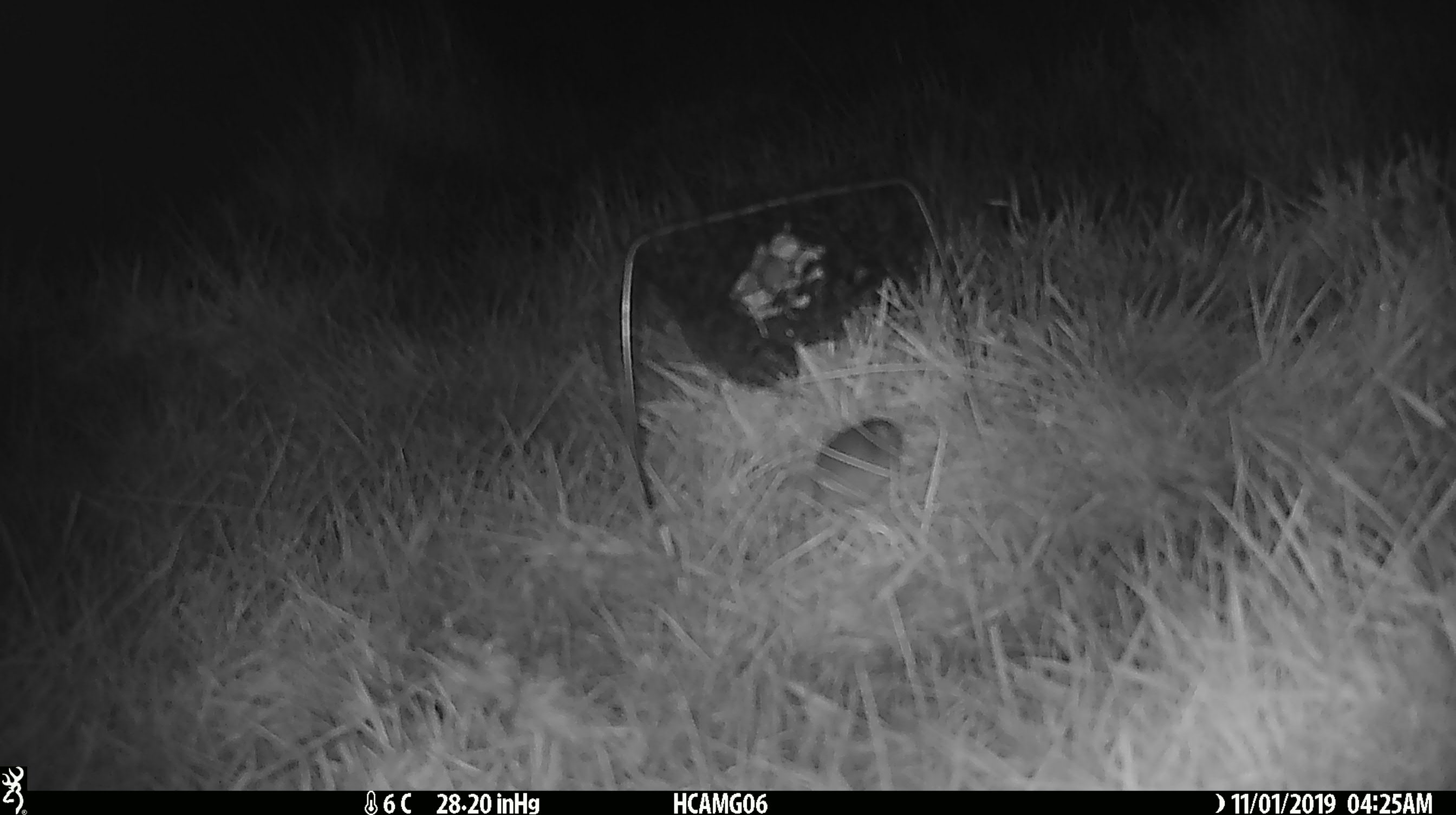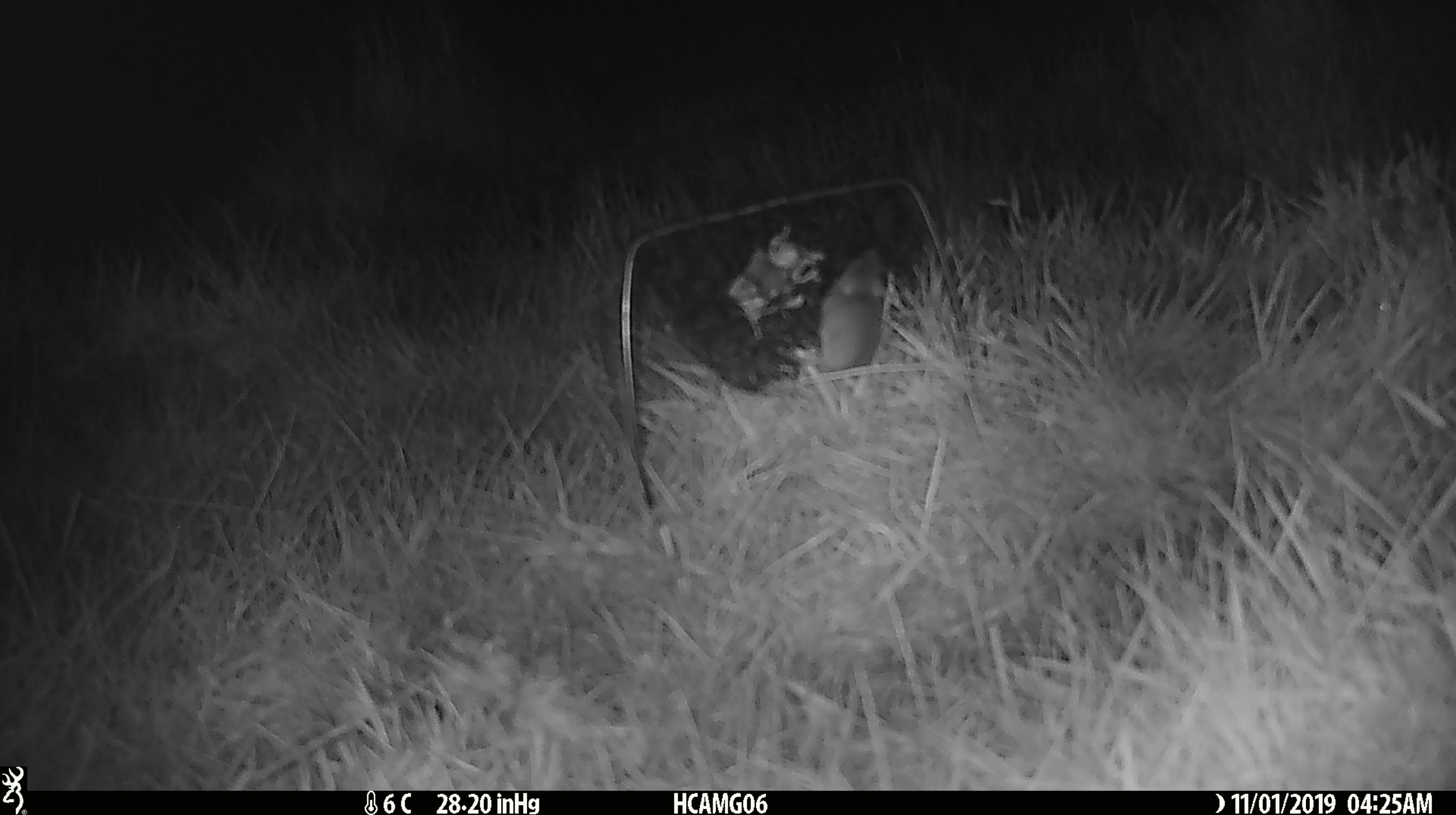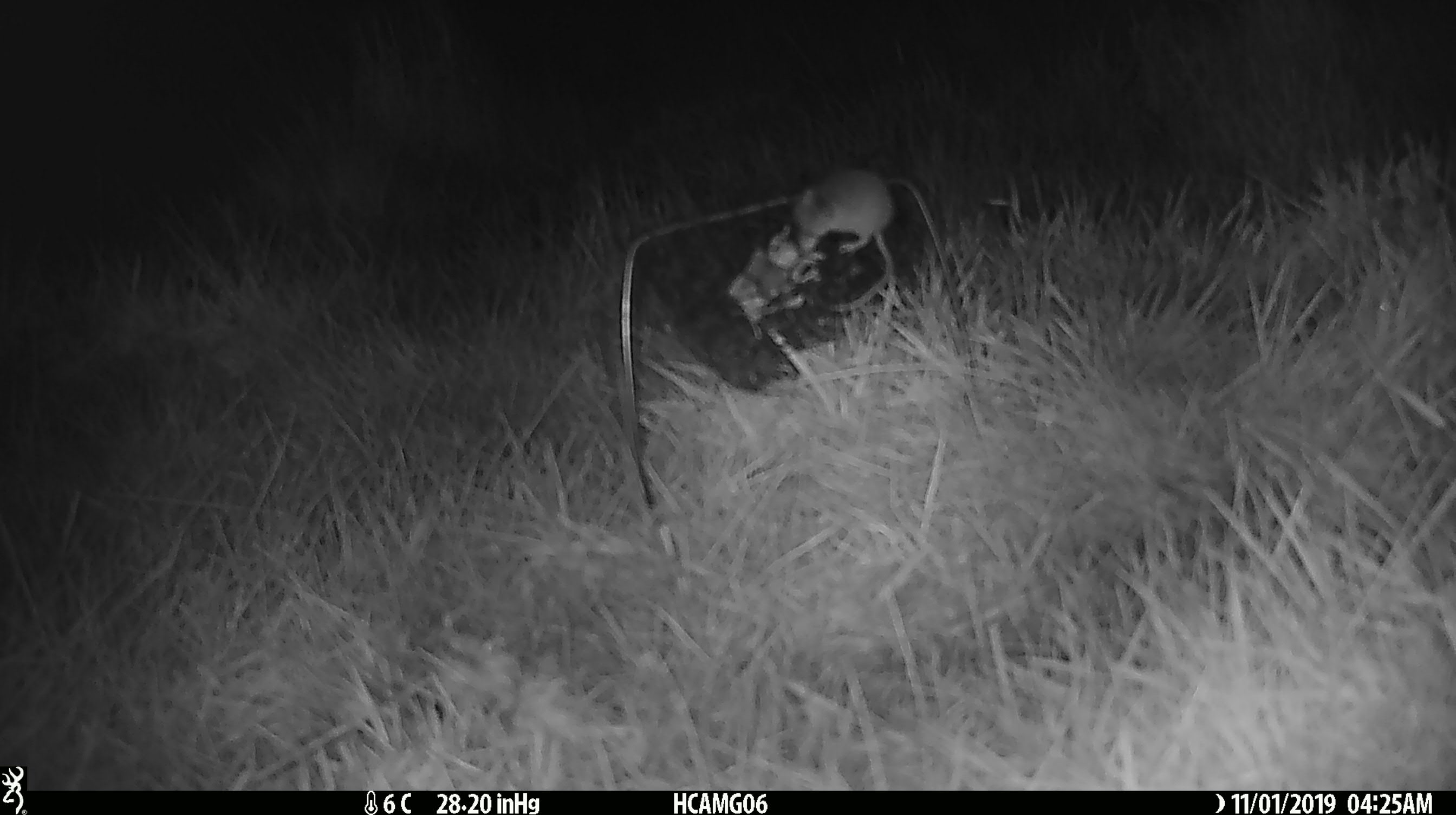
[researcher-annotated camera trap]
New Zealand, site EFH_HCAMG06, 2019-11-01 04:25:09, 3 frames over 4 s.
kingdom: Animalia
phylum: Chordata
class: Mammalia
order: Rodentia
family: Muridae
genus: Mus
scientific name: Mus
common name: mouse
Mouse (Mus).